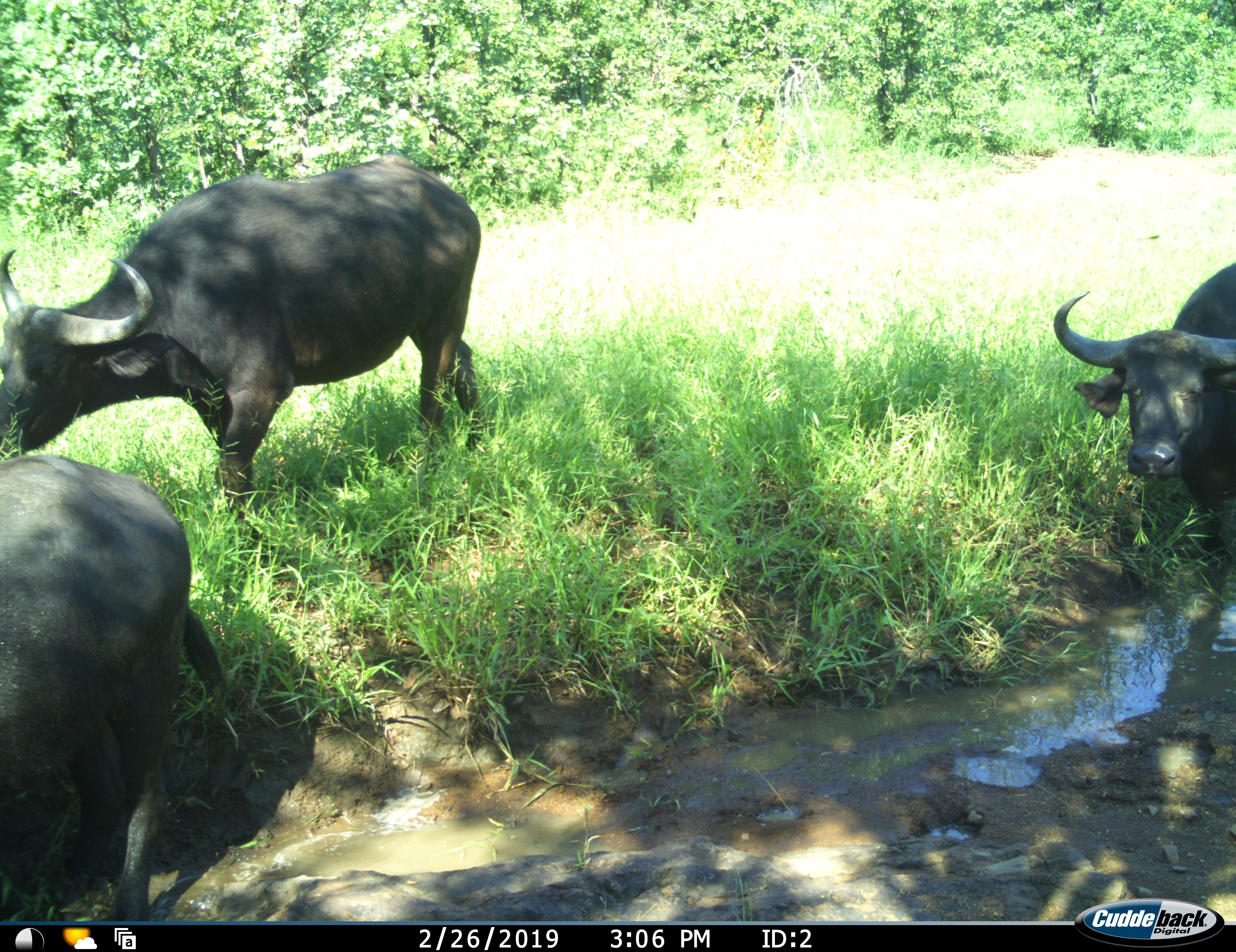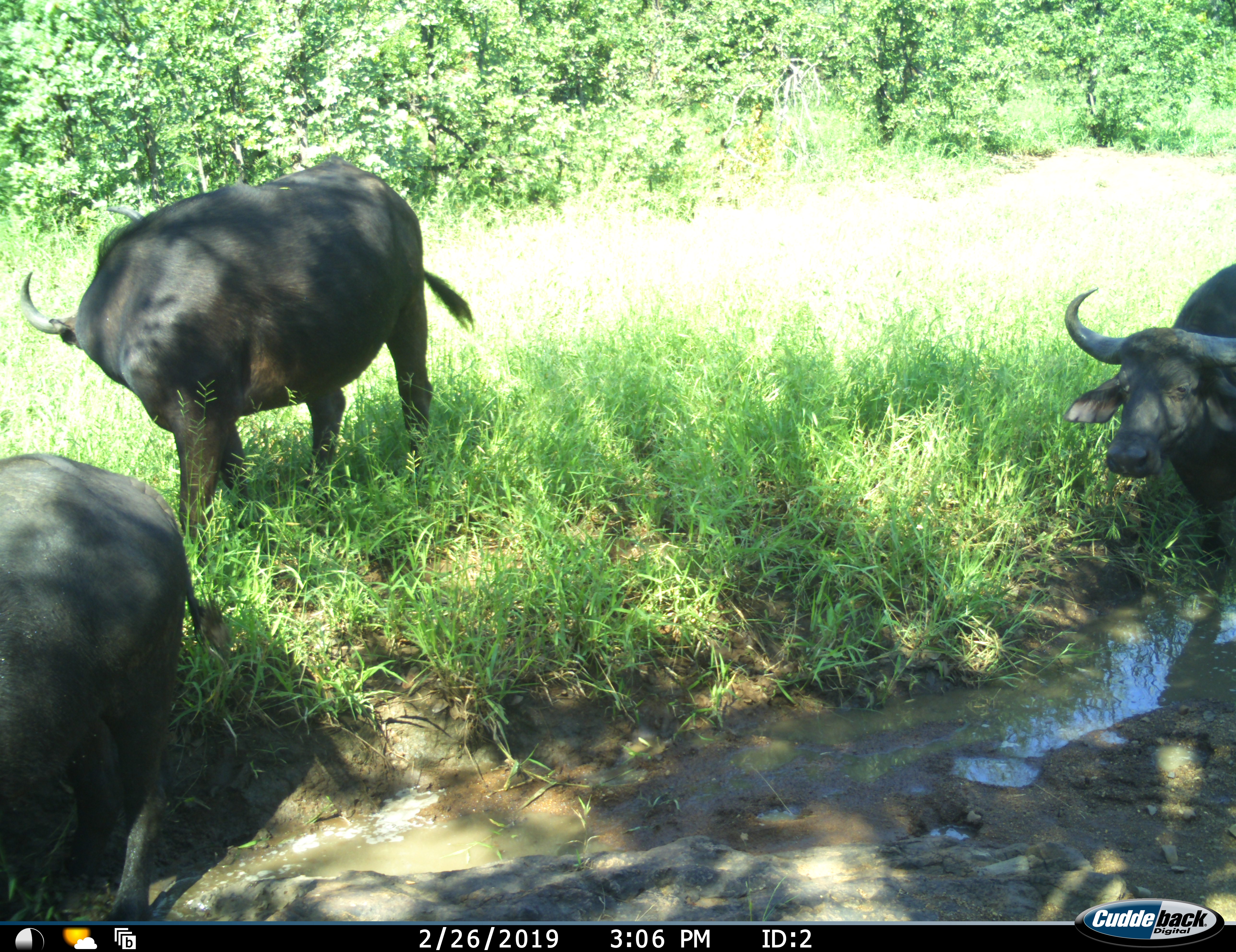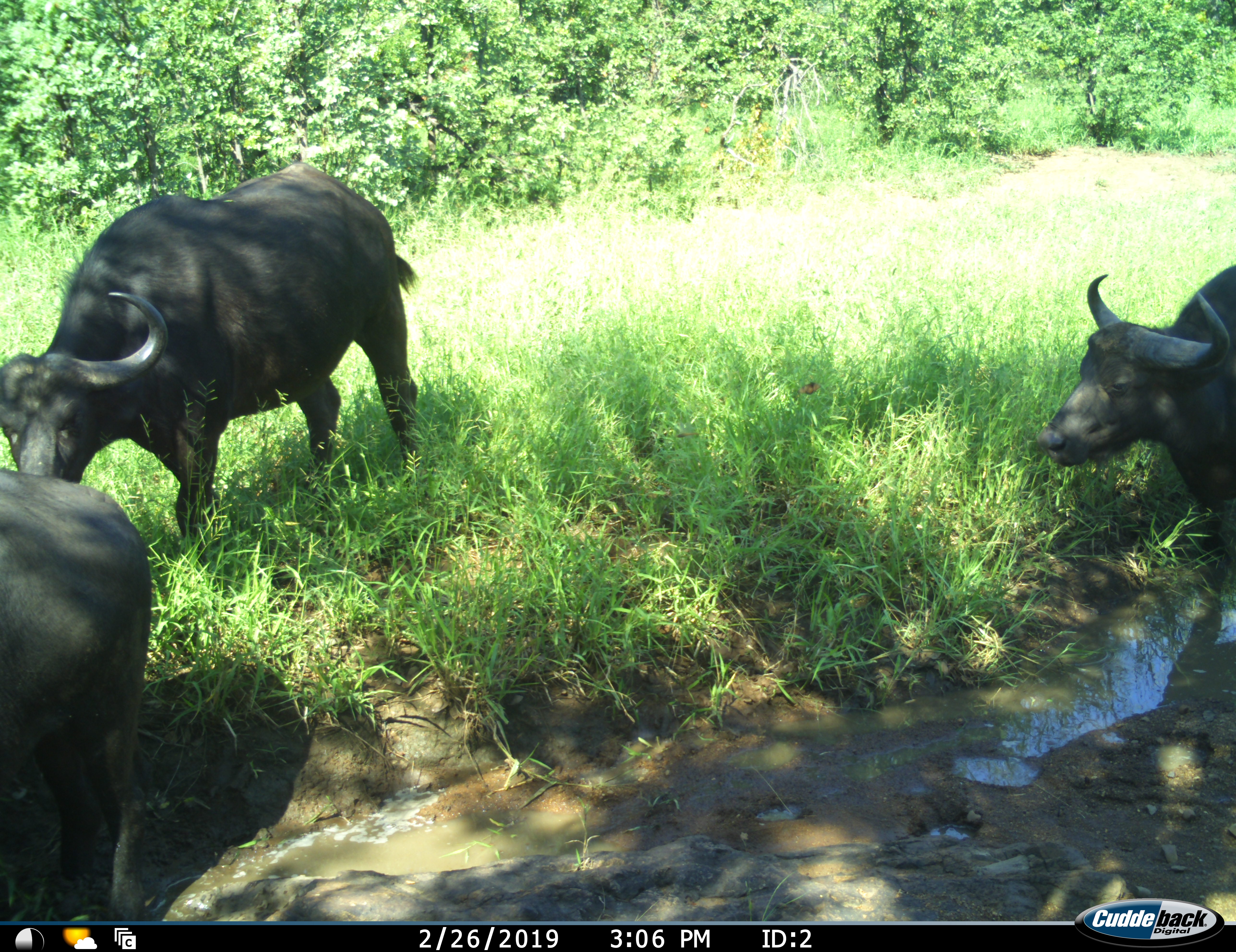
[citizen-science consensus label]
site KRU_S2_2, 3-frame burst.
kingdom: Animalia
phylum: Chordata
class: Mammalia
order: Artiodactyla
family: Bovidae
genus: Syncerus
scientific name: Syncerus caffer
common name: african buffalo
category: buffalo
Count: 3.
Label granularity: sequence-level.